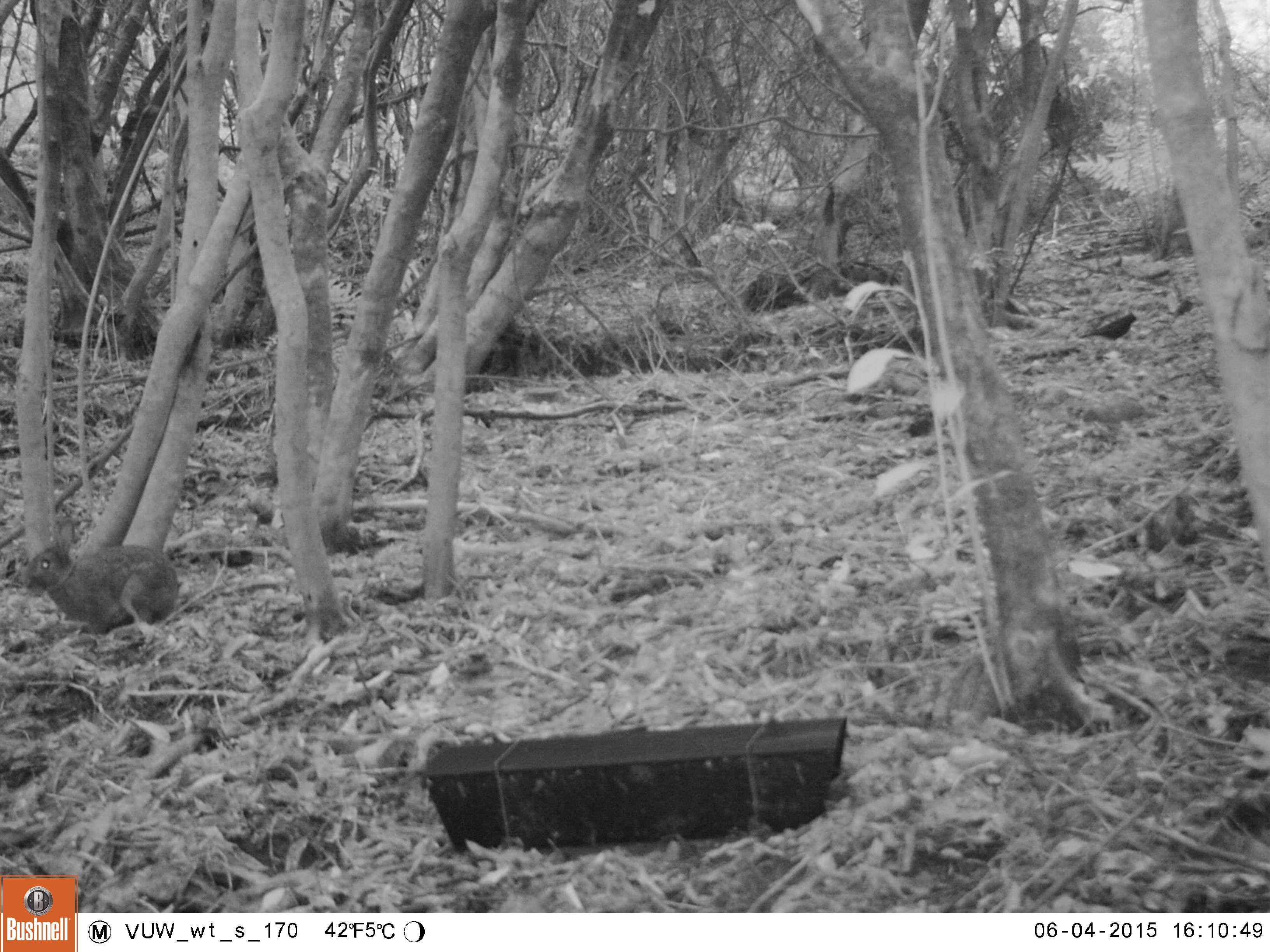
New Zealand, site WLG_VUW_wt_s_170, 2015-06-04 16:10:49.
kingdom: Animalia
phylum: Chordata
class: Mammalia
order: Lagomorpha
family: Leporidae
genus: Oryctolagus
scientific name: Oryctolagus cuniculus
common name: european rabbit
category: rabbit